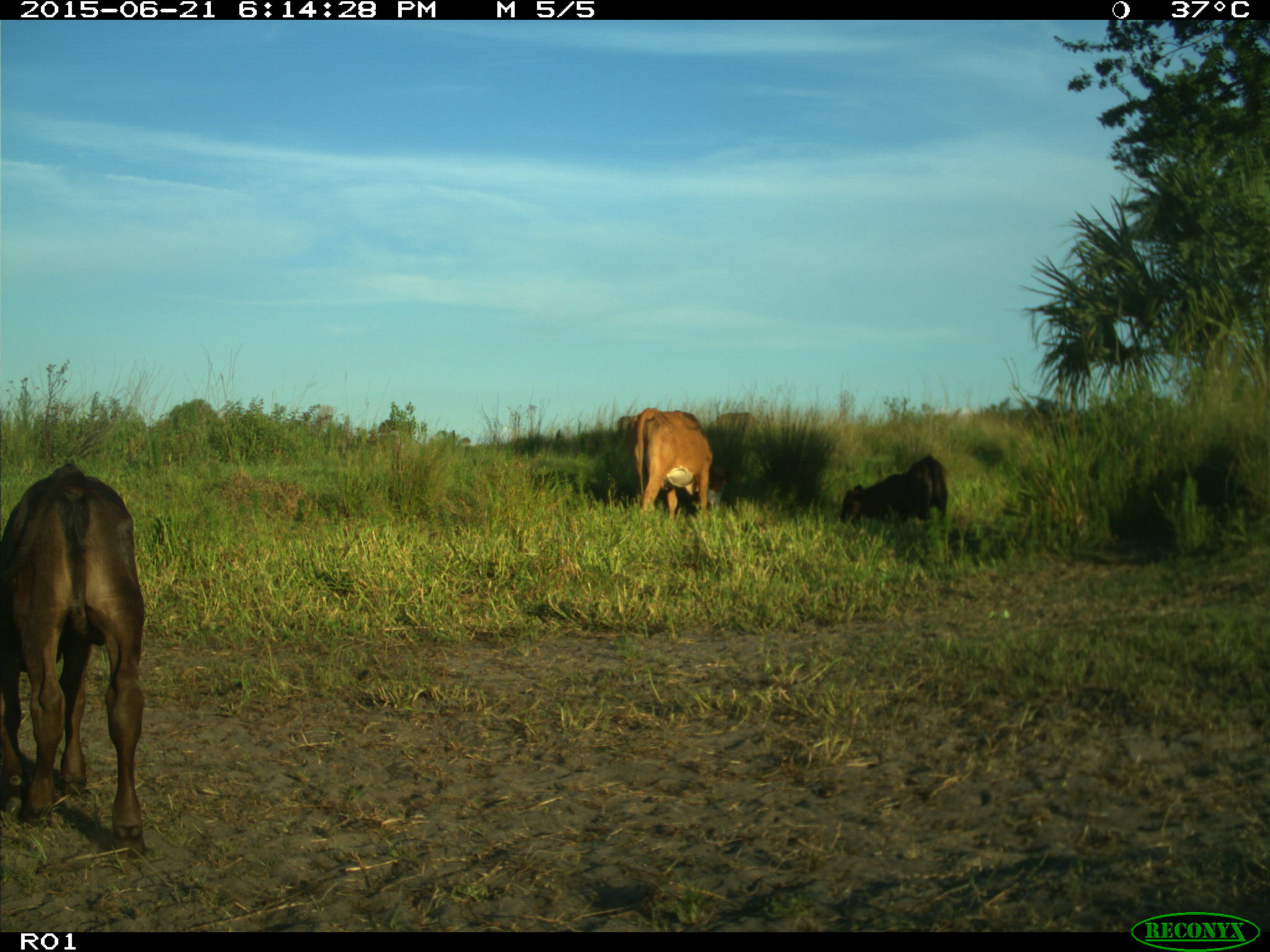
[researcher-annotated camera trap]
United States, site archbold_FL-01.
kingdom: Animalia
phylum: Chordata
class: Mammalia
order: Artiodactyla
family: Bovidae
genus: Bos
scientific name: Bos taurus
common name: domestic cow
Bos taurus (domestic cow).